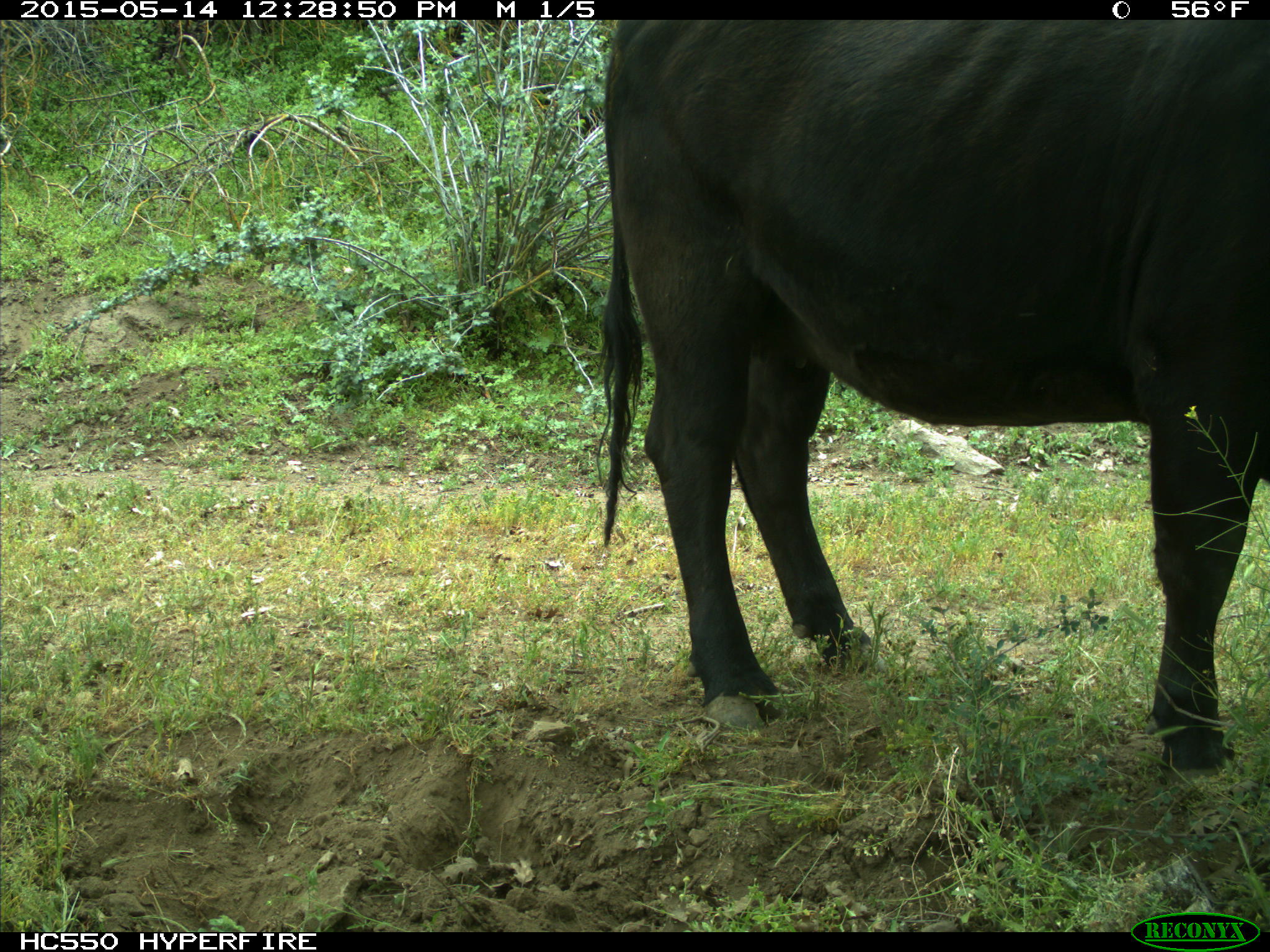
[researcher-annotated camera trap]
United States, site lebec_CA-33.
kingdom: Animalia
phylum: Chordata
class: Mammalia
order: Artiodactyla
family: Bovidae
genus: Bos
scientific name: Bos taurus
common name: domestic cow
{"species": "Bos taurus (domestic cow)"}